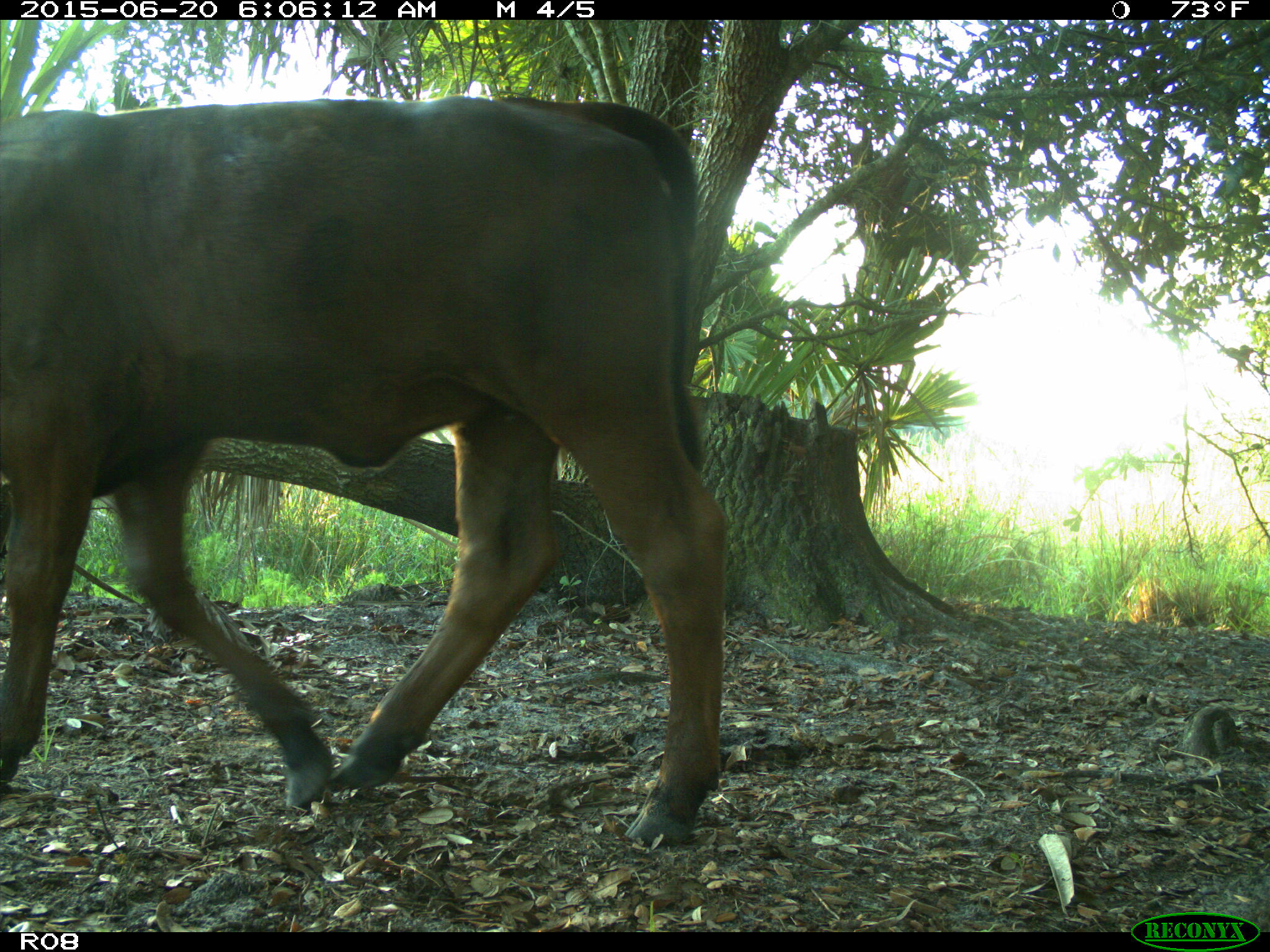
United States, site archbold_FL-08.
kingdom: Animalia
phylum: Chordata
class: Mammalia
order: Artiodactyla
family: Bovidae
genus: Bos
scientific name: Bos taurus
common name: domestic cow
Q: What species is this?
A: Bos taurus (domestic cow).